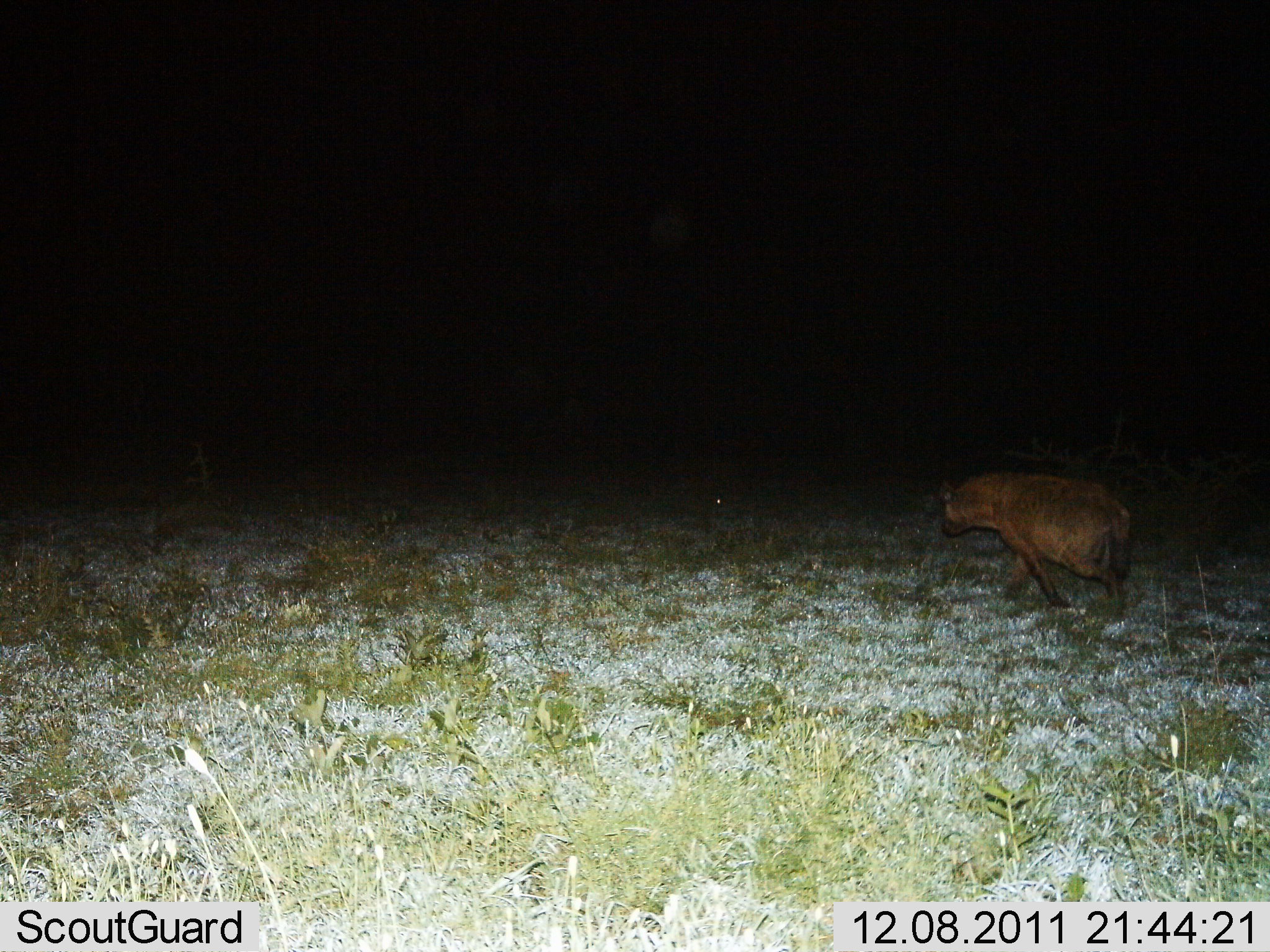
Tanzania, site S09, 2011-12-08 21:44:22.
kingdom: Animalia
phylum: Chordata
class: Mammalia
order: Carnivora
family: Hyaenidae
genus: Crocuta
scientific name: Crocuta crocuta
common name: spotted hyena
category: hyenaspotted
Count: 1.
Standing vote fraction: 9%.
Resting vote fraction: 0%.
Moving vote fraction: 100%.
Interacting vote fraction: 0%.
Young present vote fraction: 0%.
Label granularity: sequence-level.